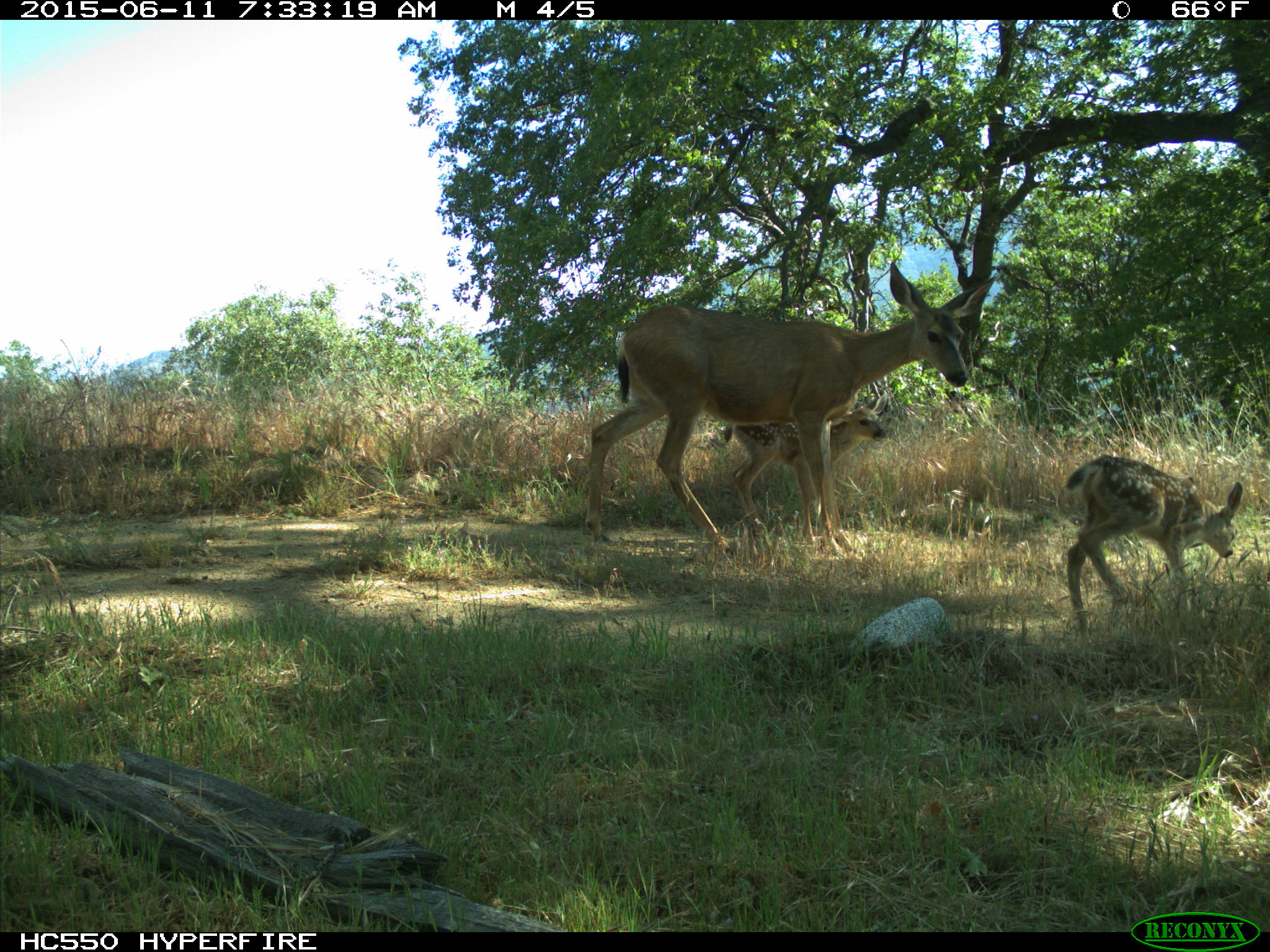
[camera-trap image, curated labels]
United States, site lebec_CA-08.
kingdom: Animalia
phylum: Chordata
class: Mammalia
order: Artiodactyla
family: Cervidae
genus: Odocoileus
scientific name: Odocoileus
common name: deer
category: unidentified deer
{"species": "unidentified deer (deer) (Odocoileus)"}